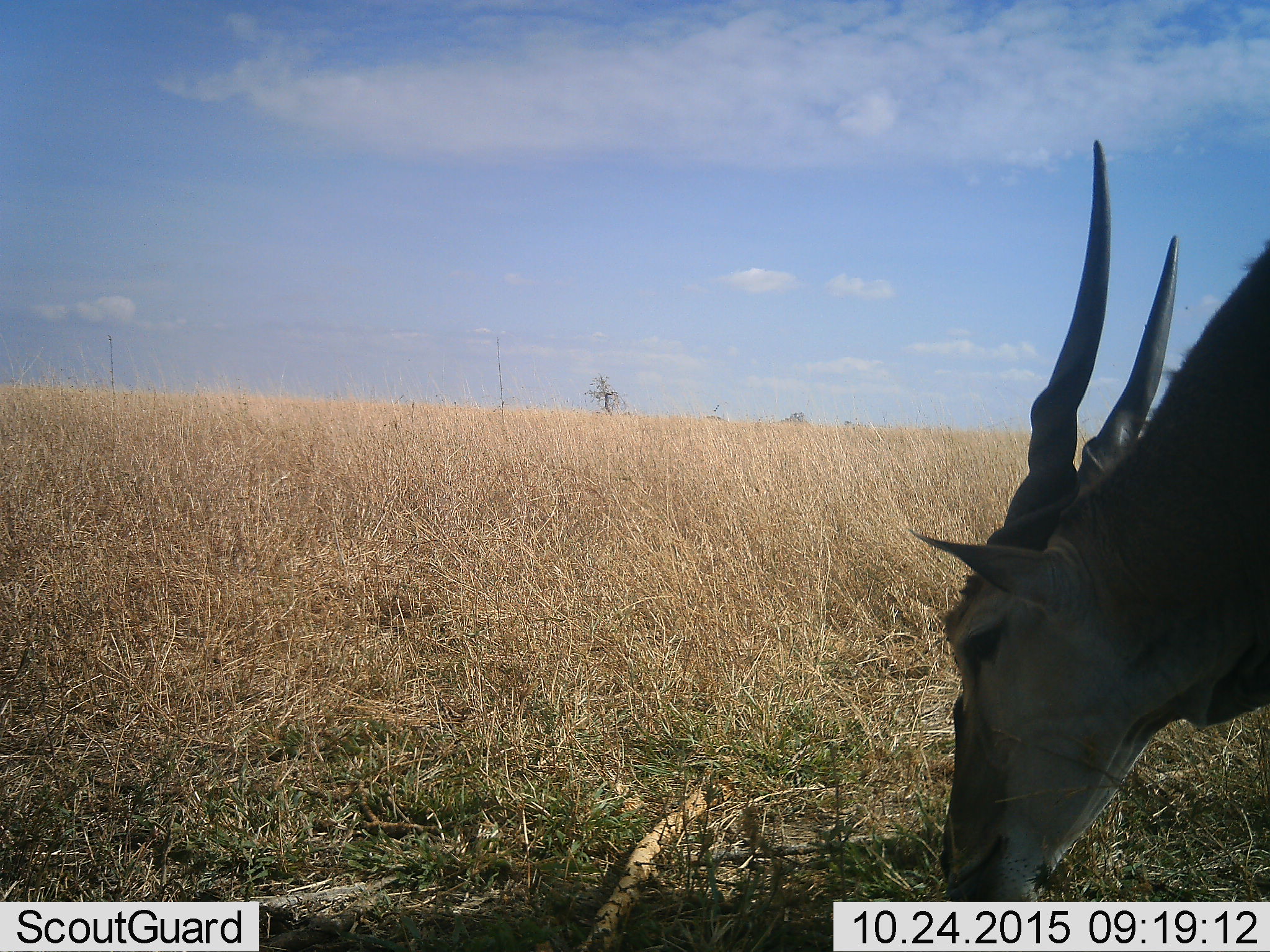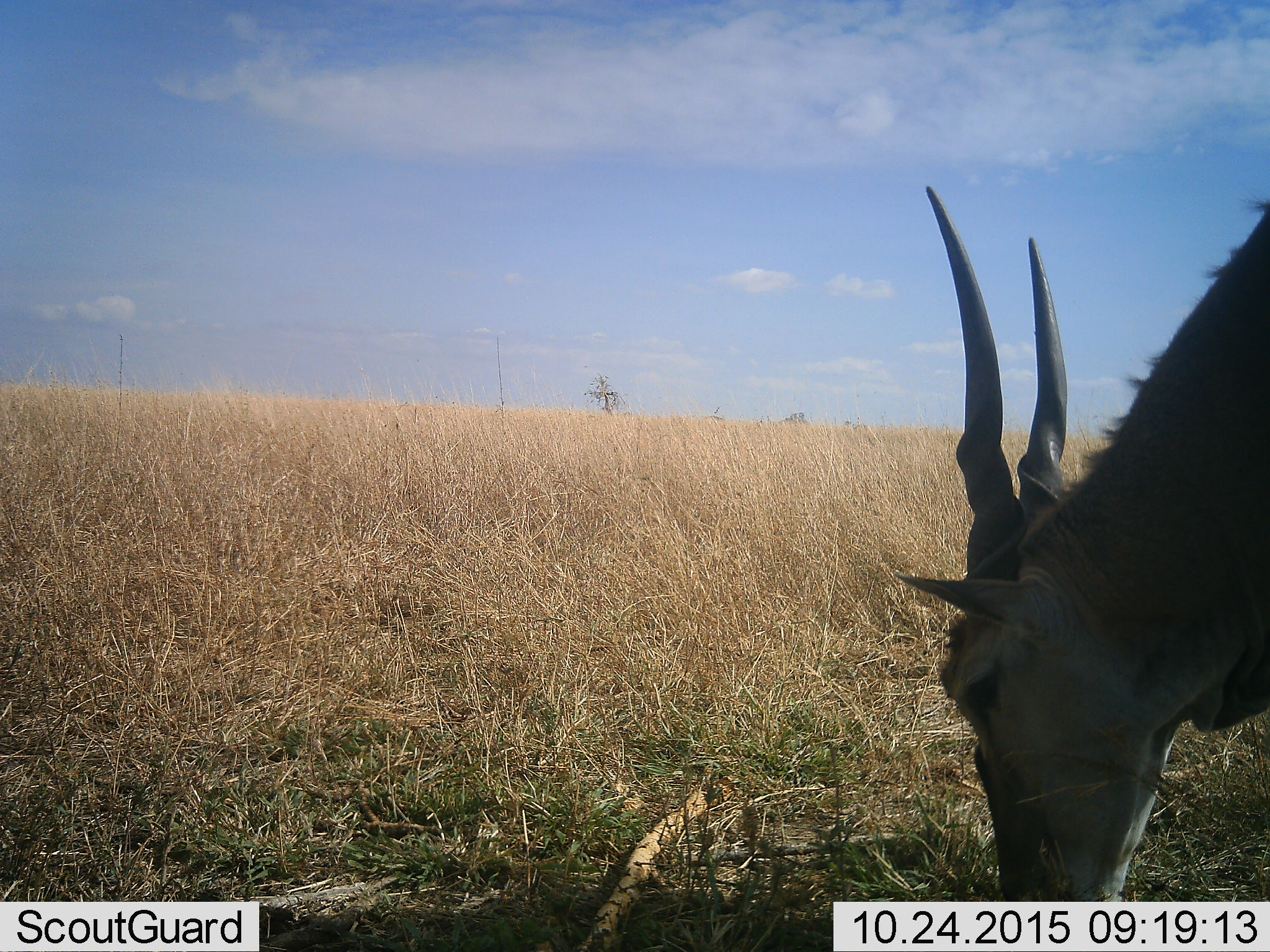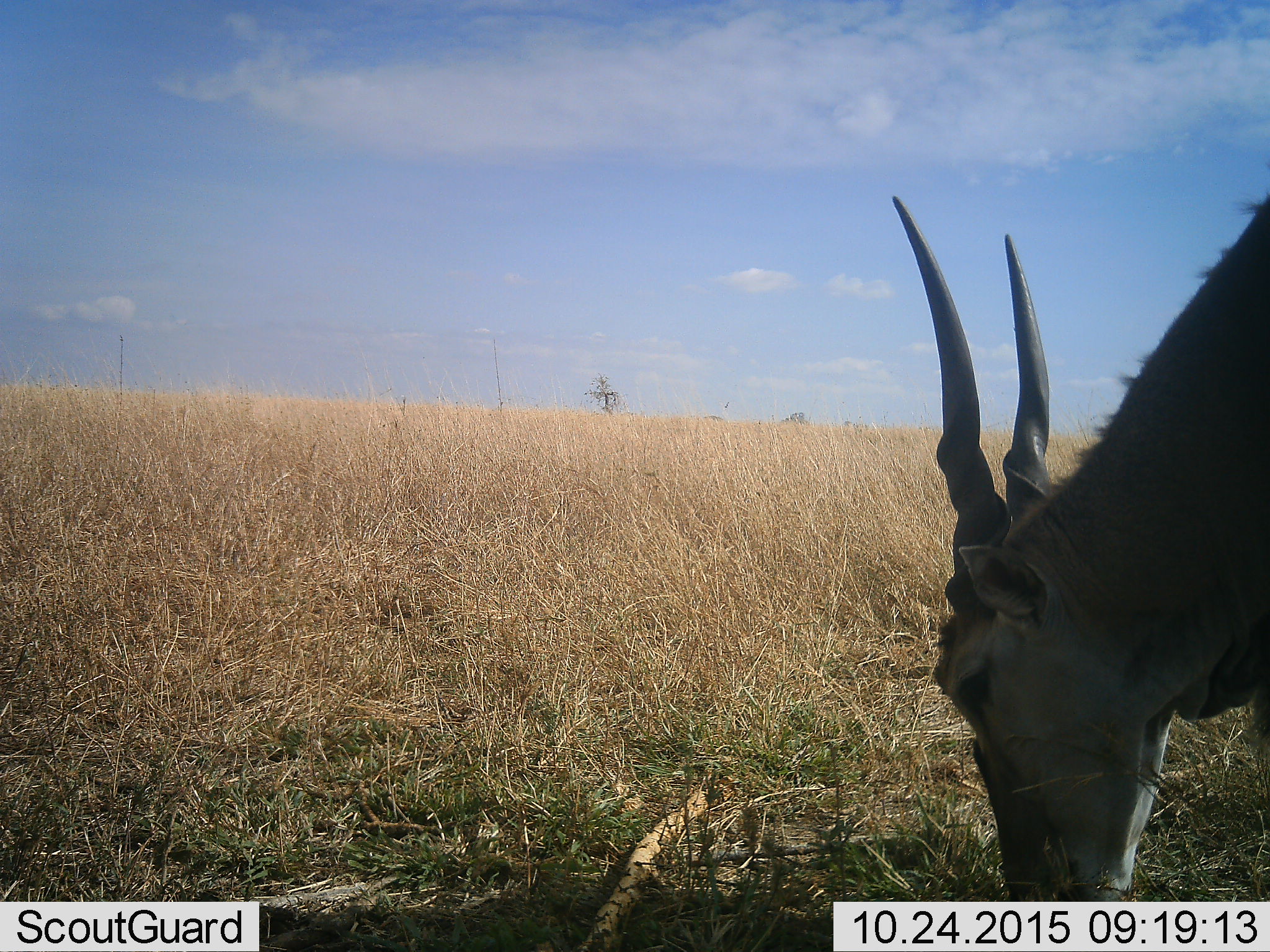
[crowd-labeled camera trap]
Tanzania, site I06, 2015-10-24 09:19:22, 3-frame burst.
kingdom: Animalia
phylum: Chordata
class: Mammalia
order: Artiodactyla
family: Bovidae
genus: Tragelaphus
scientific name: Tragelaphus oryx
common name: eland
Eland (Tragelaphus oryx), count 1. Behavior (volunteer vote fractions): standing 22%, resting 0%, moving 0%, interacting 0%. Young present (vote fraction): 0%. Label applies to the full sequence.